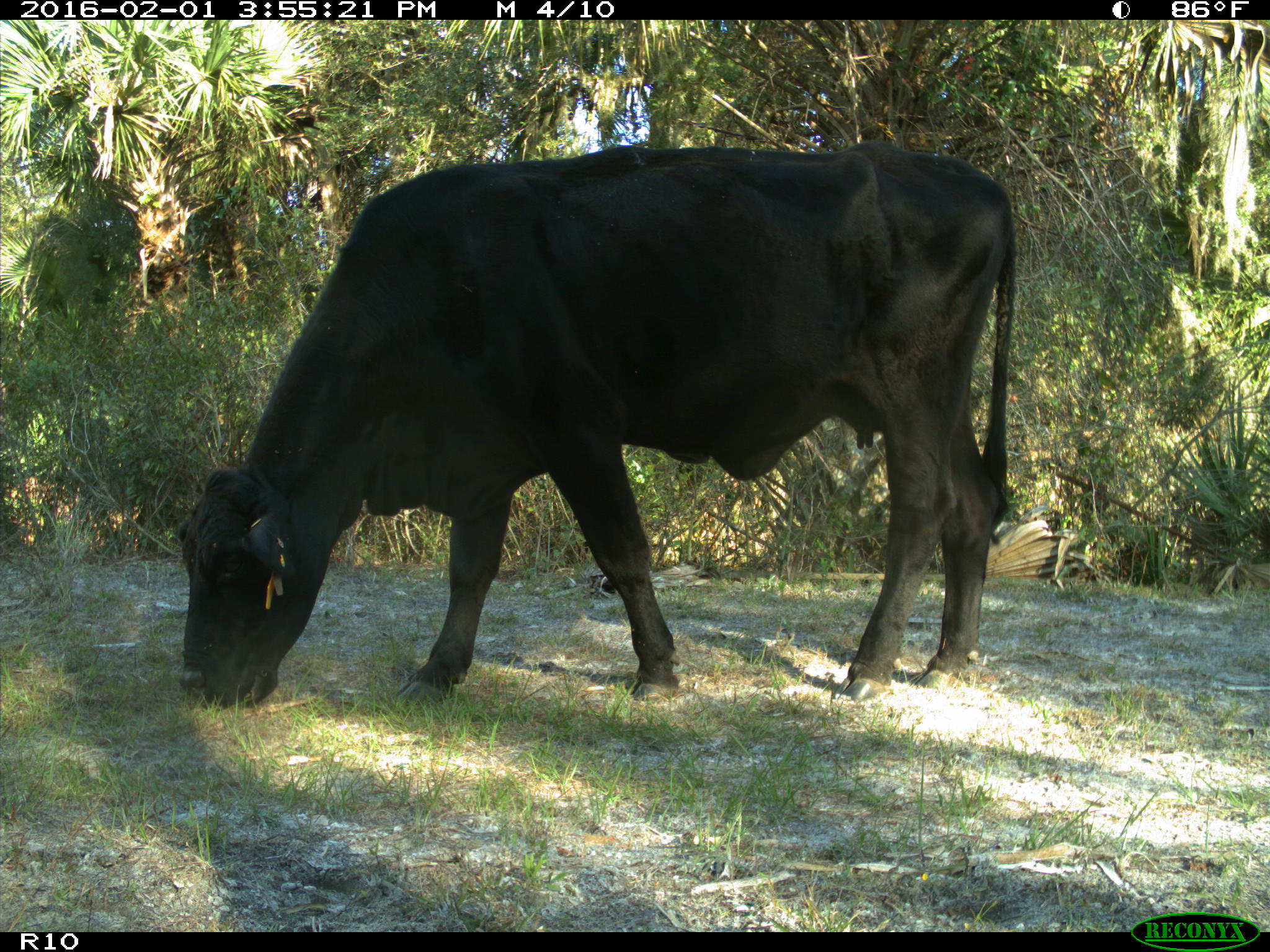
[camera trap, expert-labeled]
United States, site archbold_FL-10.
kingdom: Animalia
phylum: Chordata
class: Mammalia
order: Artiodactyla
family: Bovidae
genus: Bos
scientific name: Bos taurus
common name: domestic cow